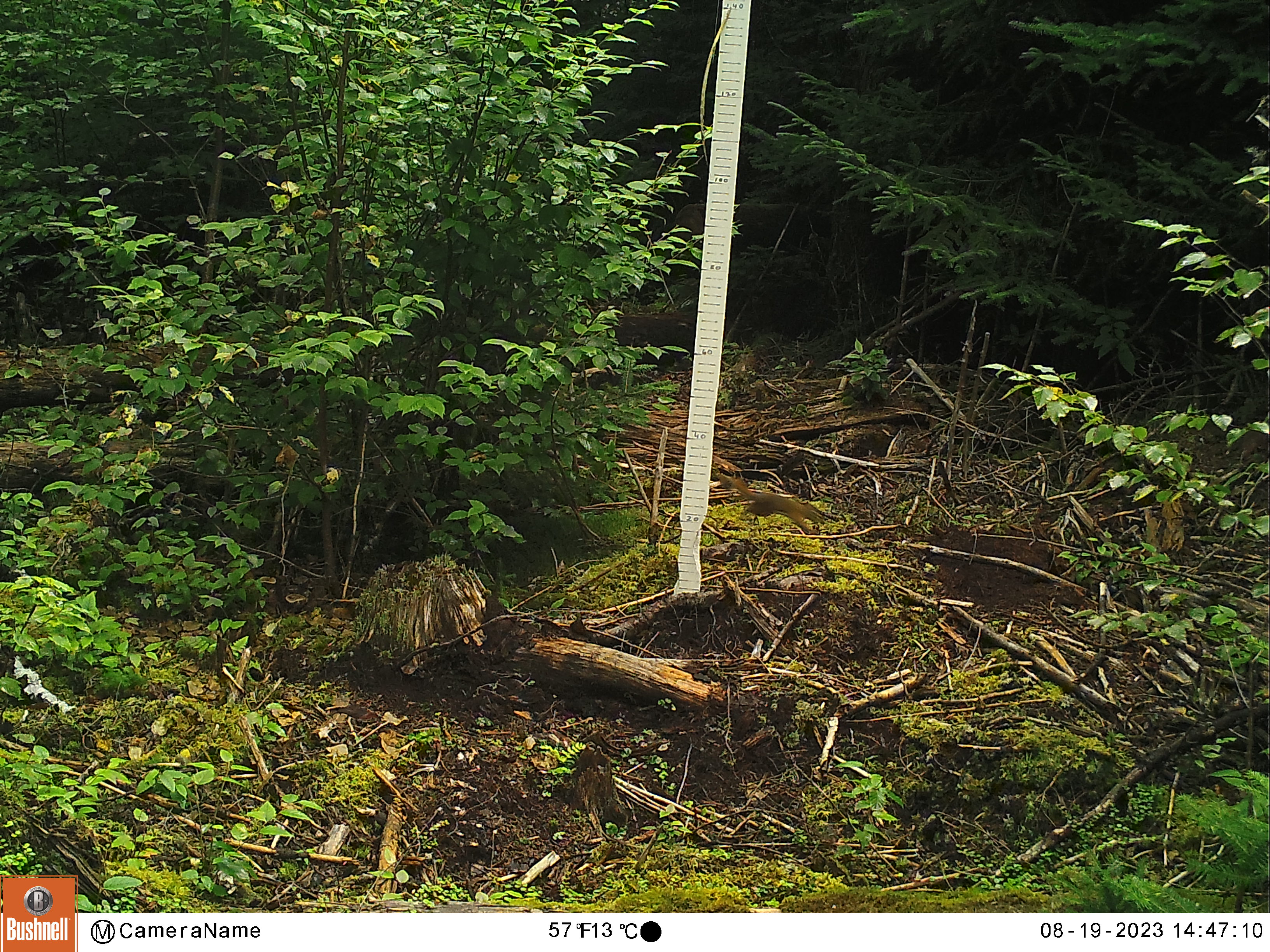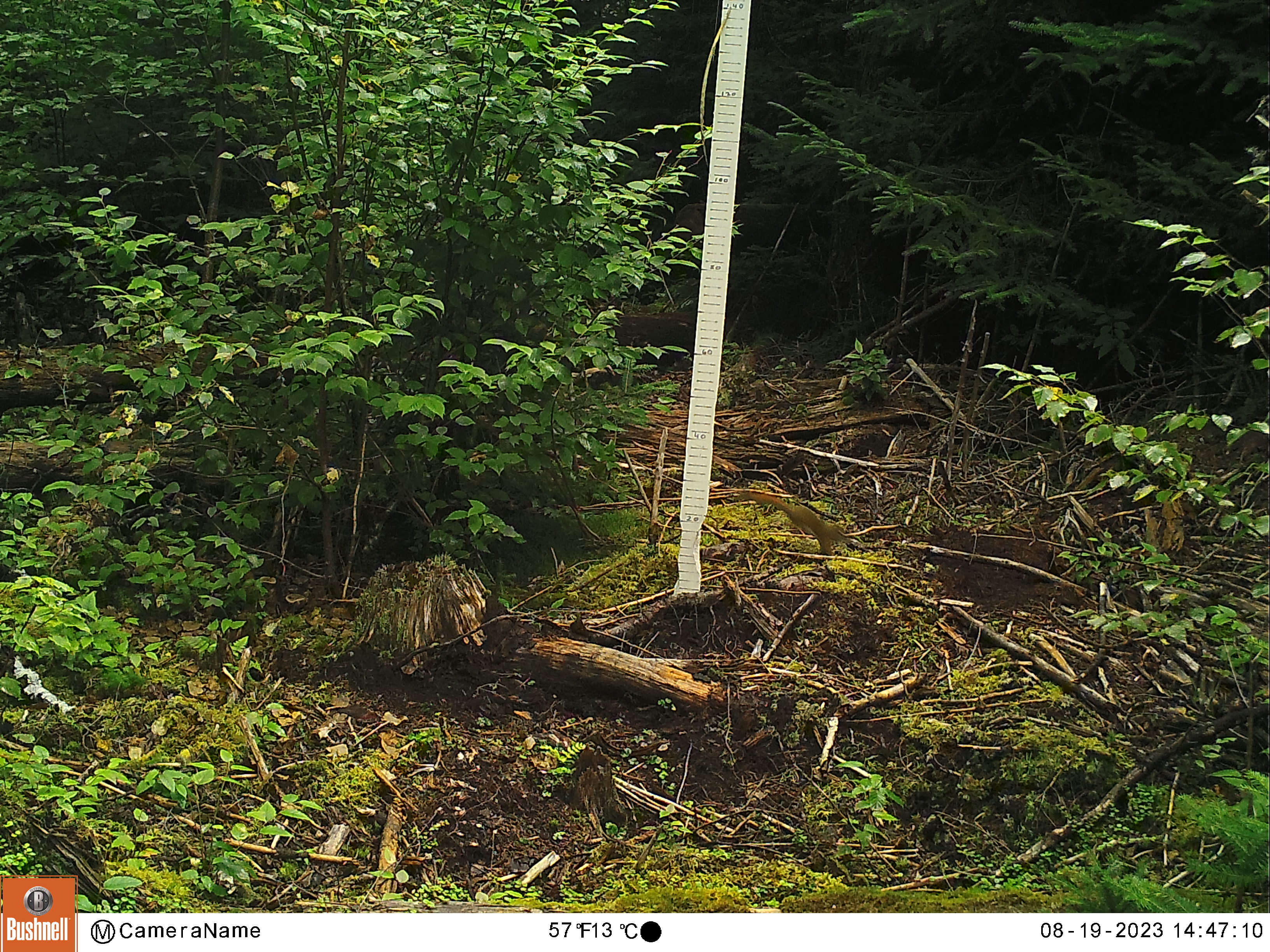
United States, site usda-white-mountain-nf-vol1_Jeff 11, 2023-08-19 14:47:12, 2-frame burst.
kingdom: Animalia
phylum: Chordata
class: Mammalia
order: Rodentia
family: Sciuridae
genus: Tamiasciurus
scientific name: Tamiasciurus hudsonicus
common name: red squirrel